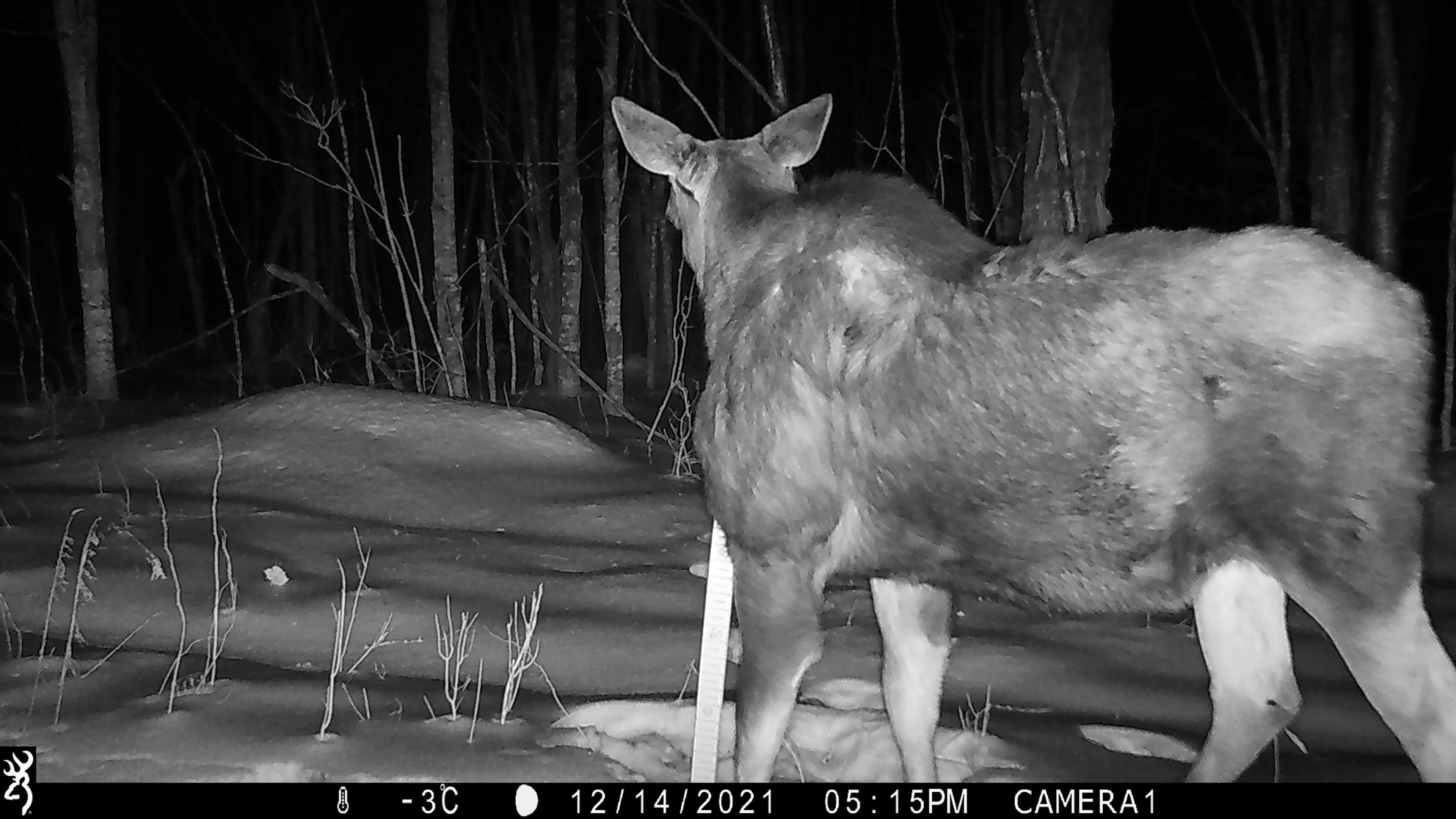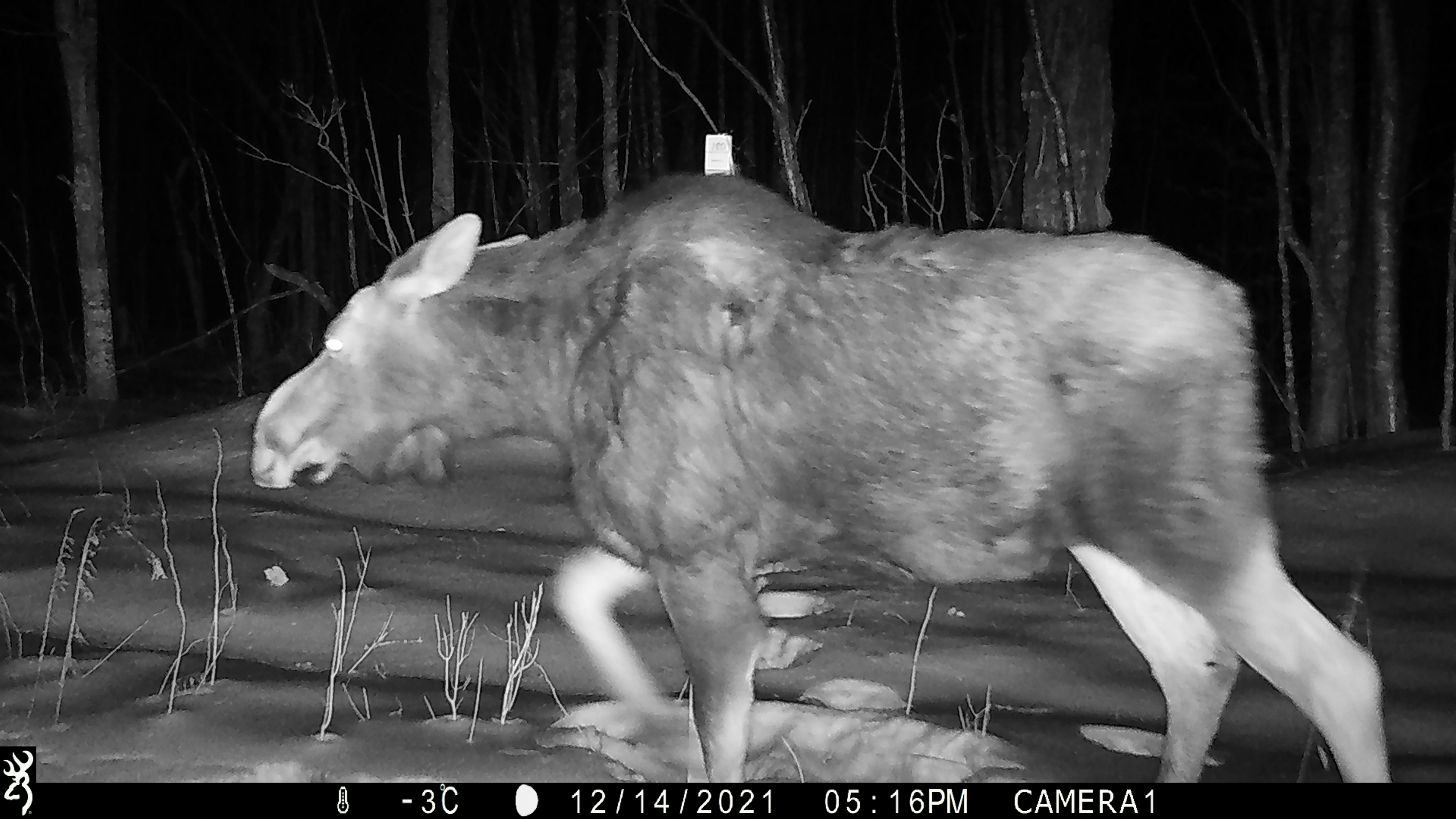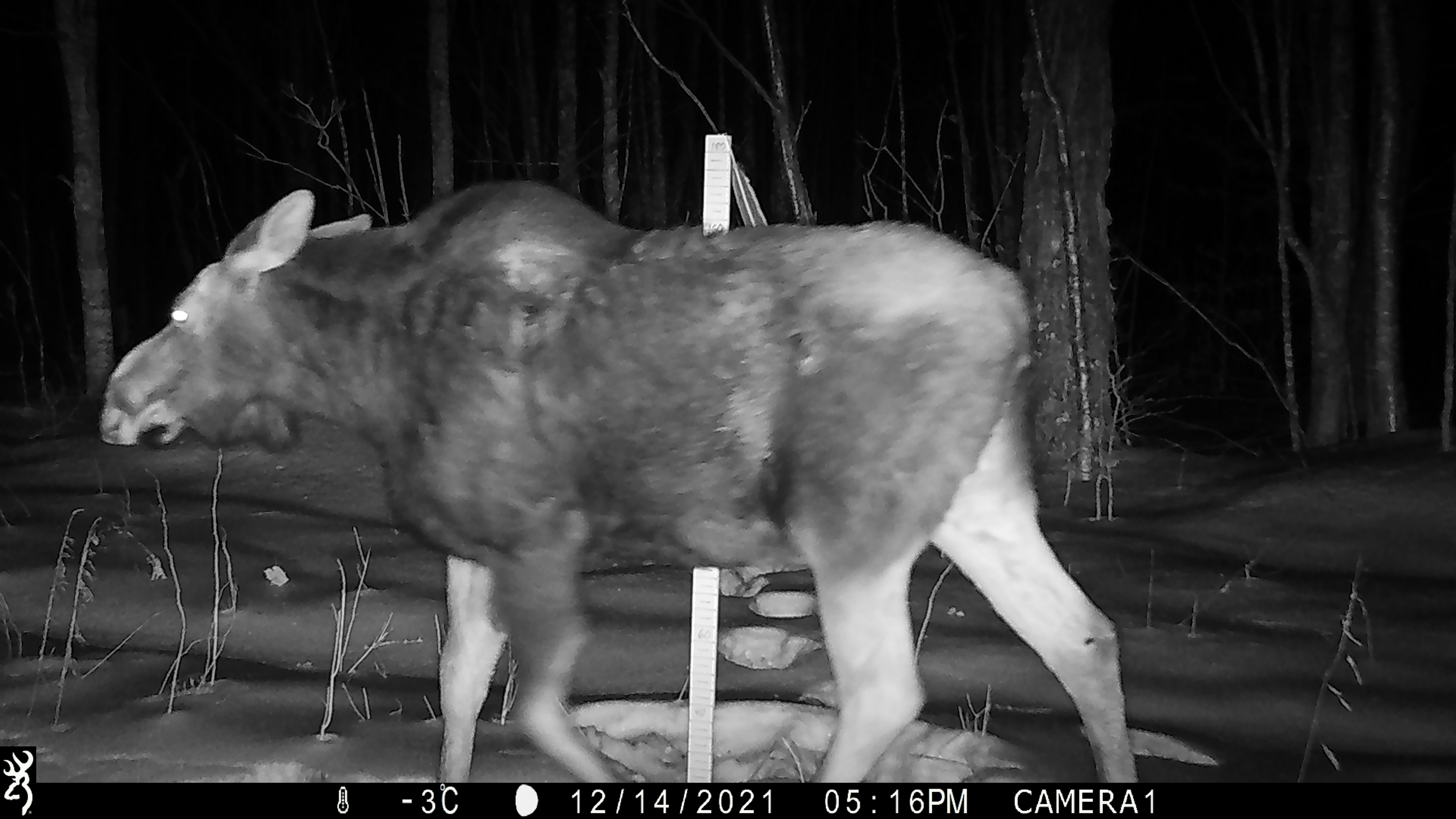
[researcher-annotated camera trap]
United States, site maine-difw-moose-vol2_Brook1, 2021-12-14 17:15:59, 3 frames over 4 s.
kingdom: Animalia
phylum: Chordata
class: Mammalia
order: Artiodactyla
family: Cervidae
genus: Alces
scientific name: Alces alces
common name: moose